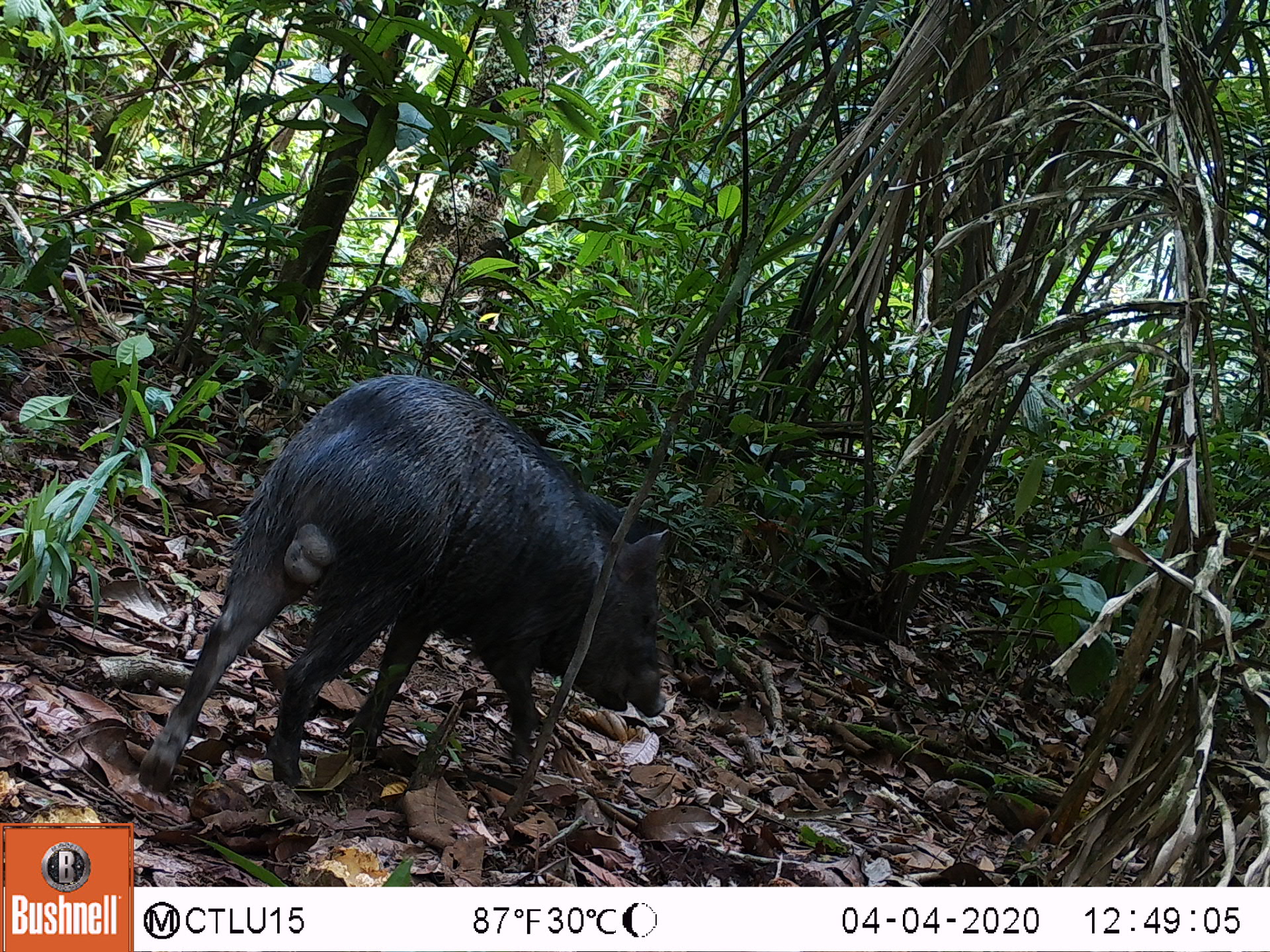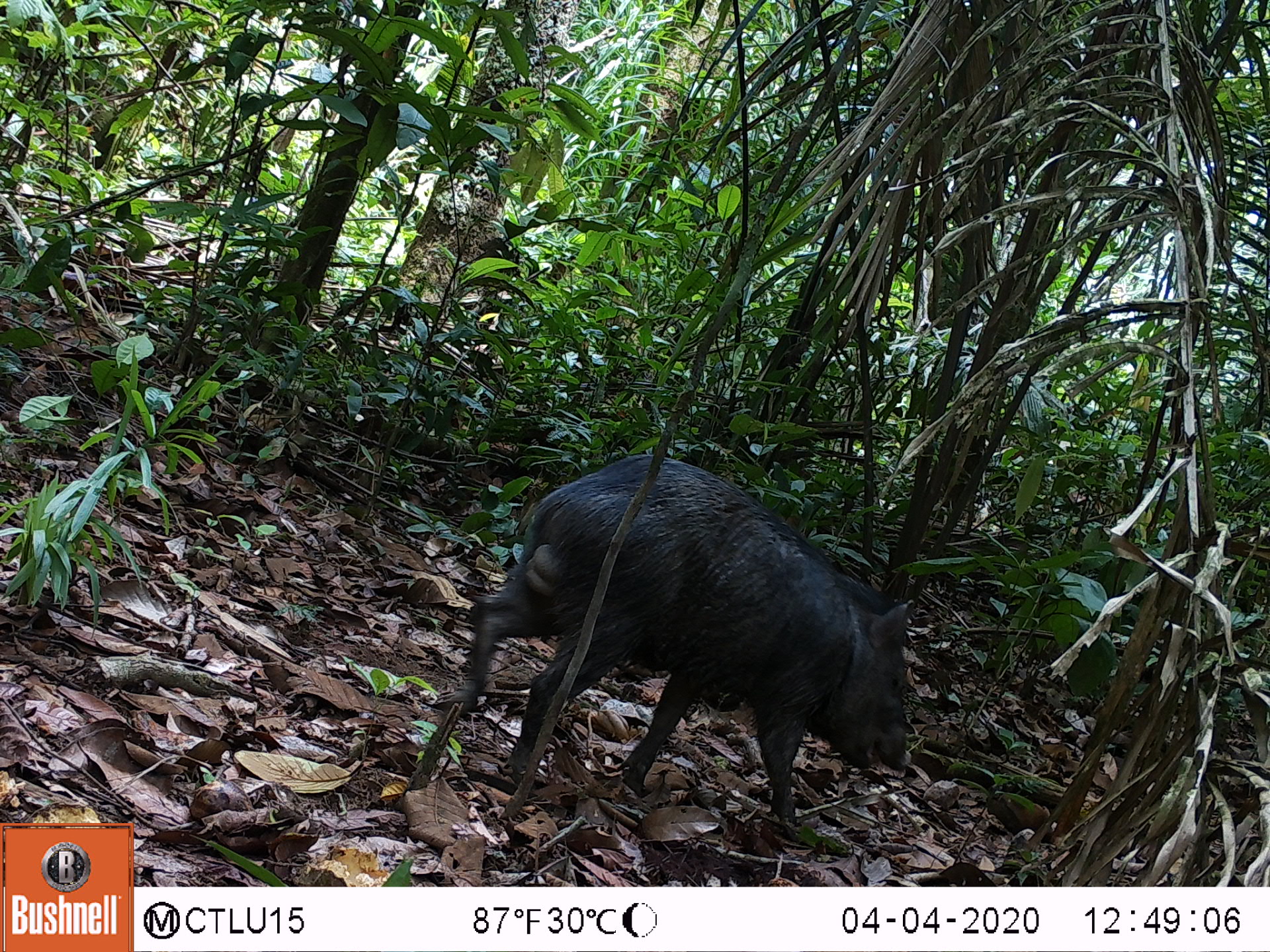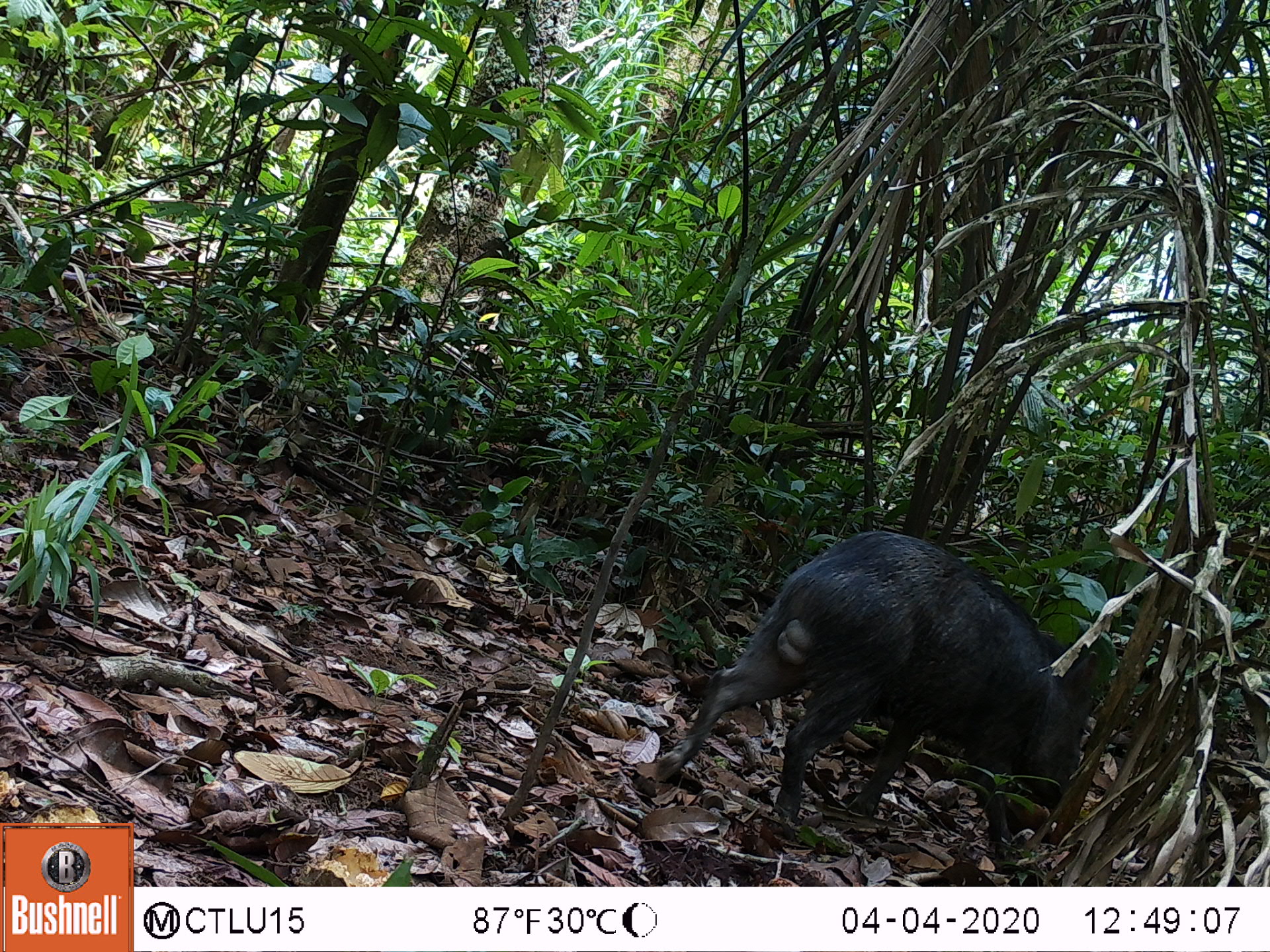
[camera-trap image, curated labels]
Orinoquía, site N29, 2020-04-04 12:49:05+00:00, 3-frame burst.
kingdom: Animalia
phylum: Chordata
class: Mammalia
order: Artiodactyla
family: Tayassuidae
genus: Pecari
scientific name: Pecari tajacu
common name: collared peccary